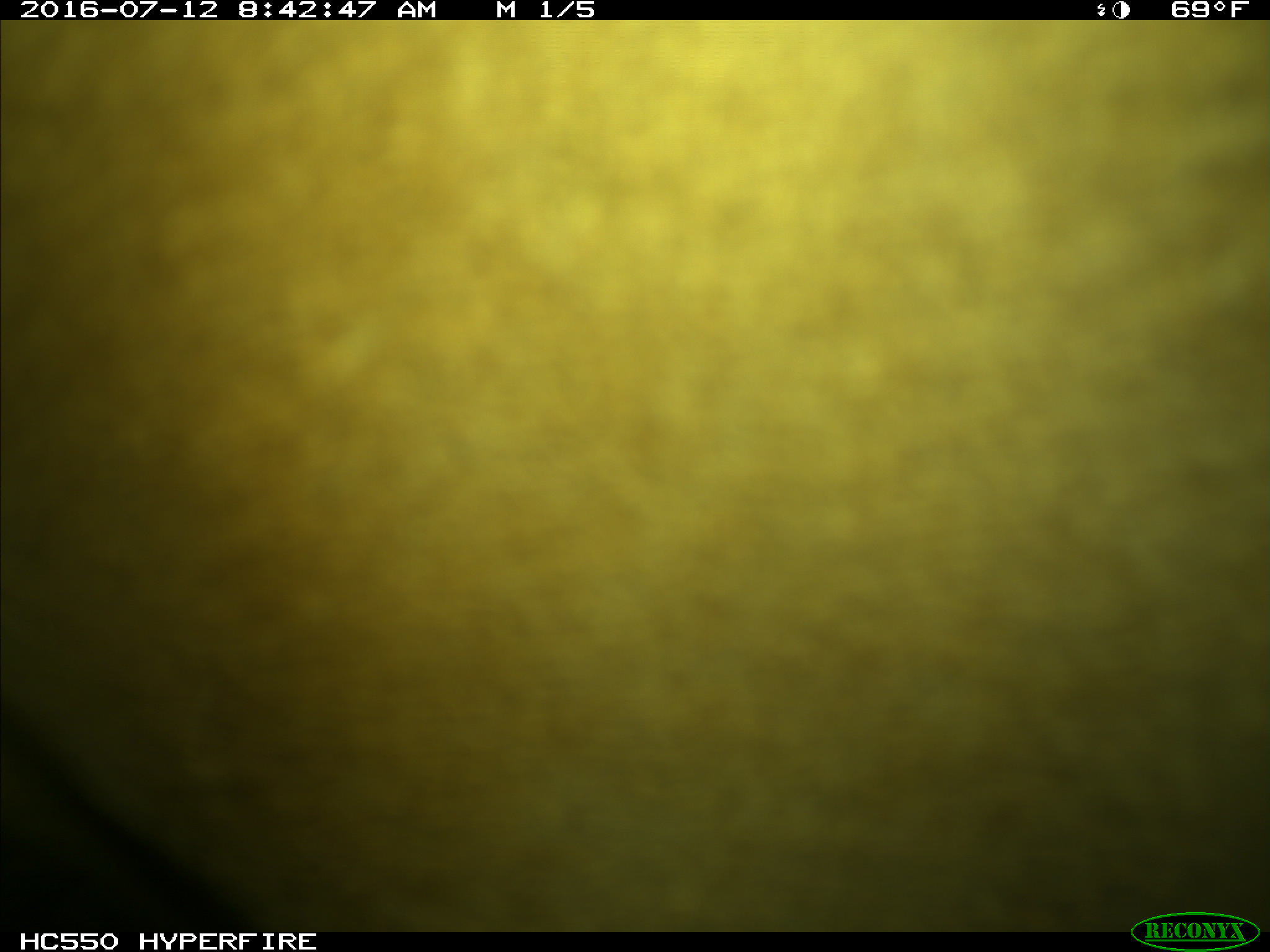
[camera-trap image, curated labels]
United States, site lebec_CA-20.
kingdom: Animalia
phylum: Chordata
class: Mammalia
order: Artiodactyla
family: Bovidae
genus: Bos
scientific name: Bos taurus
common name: domestic cow